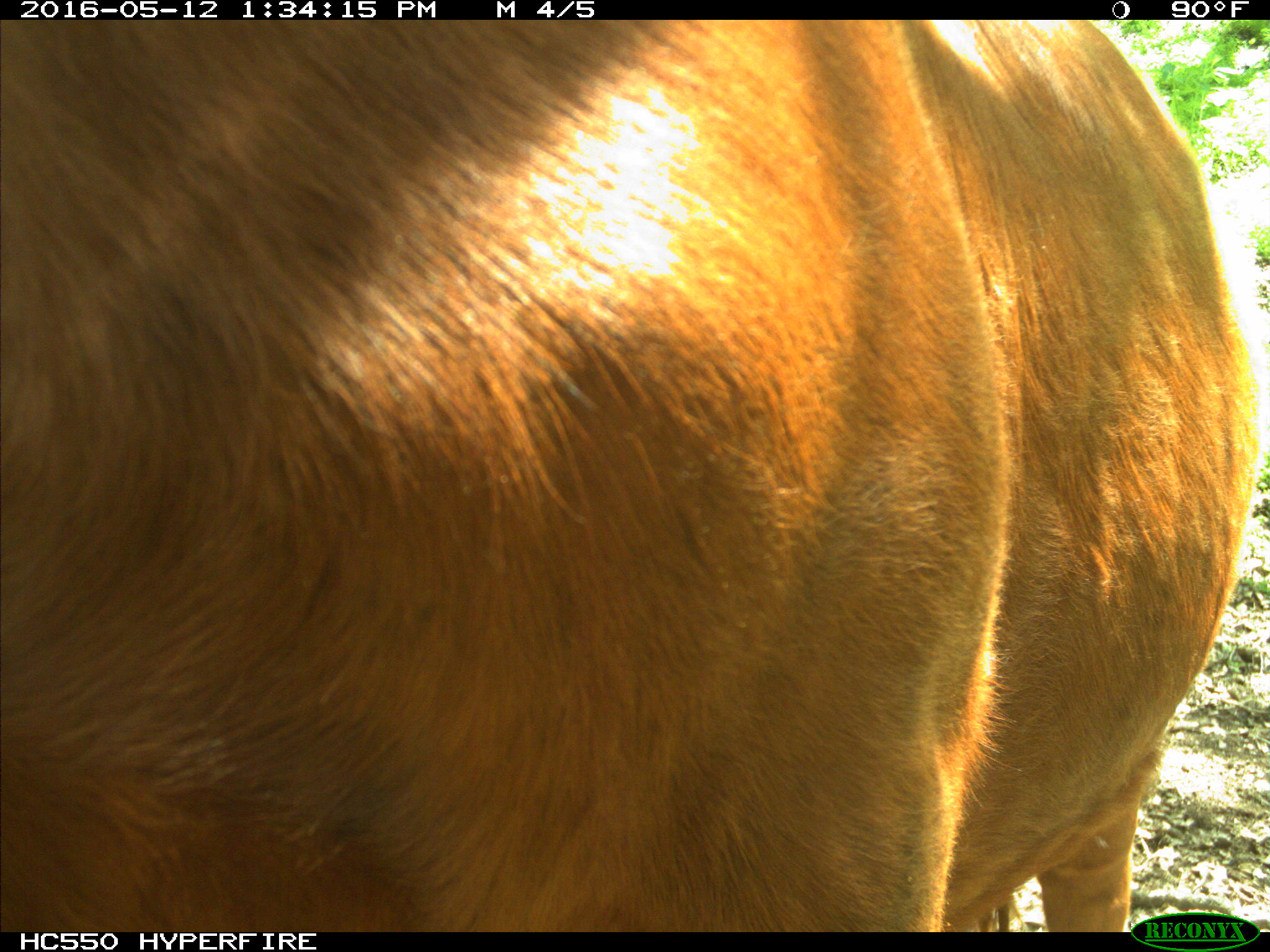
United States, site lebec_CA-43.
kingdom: Animalia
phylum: Chordata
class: Mammalia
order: Artiodactyla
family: Bovidae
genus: Bos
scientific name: Bos taurus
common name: domestic cow